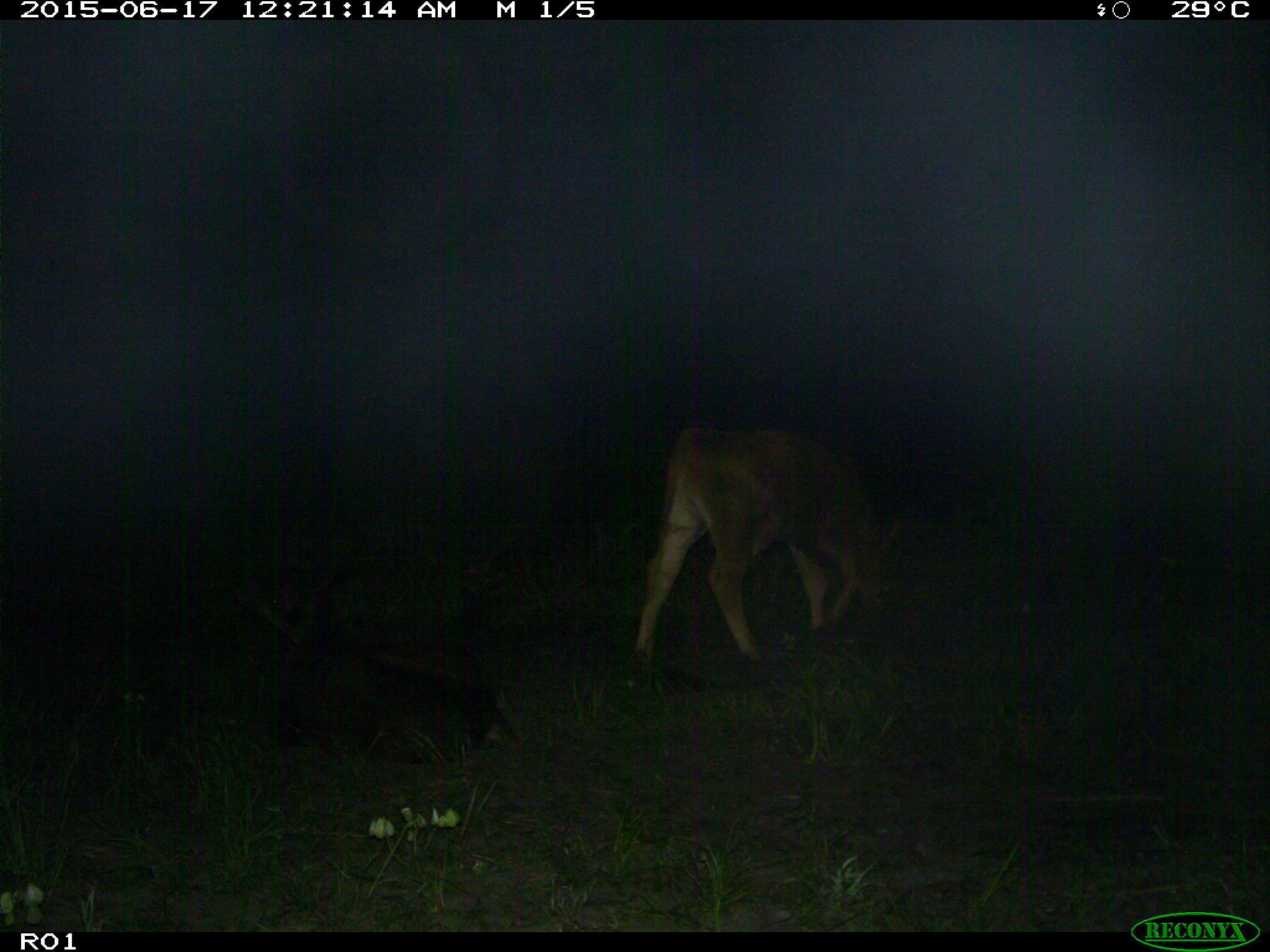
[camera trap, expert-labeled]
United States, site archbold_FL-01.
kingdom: Animalia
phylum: Chordata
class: Mammalia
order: Artiodactyla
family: Bovidae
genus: Bos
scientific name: Bos taurus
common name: domestic cow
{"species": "Bos taurus (domestic cow)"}